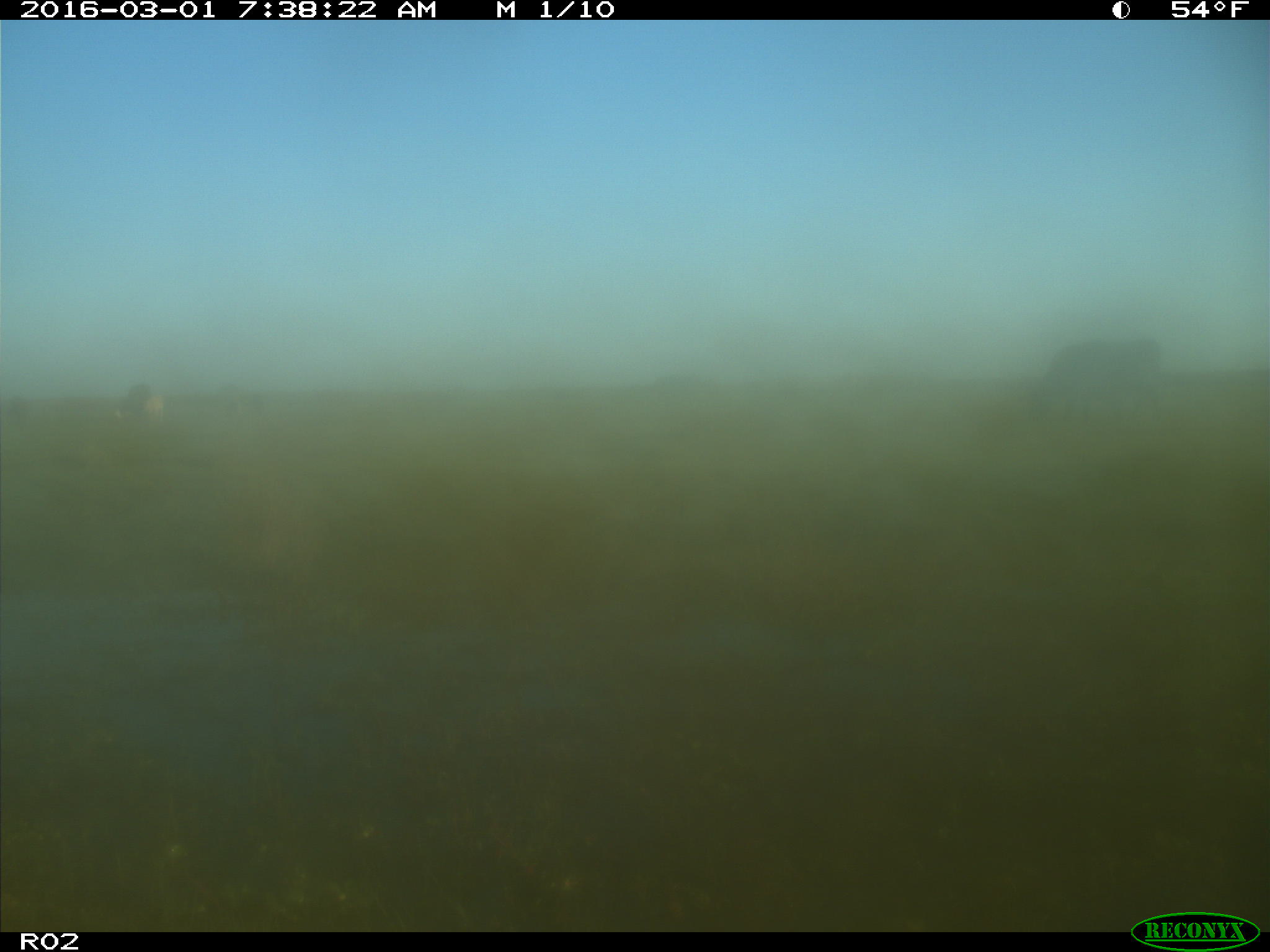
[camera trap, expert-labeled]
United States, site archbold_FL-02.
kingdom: Animalia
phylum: Chordata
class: Mammalia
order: Artiodactyla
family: Bovidae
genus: Bos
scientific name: Bos taurus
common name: domestic cow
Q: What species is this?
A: Bos taurus (domestic cow).